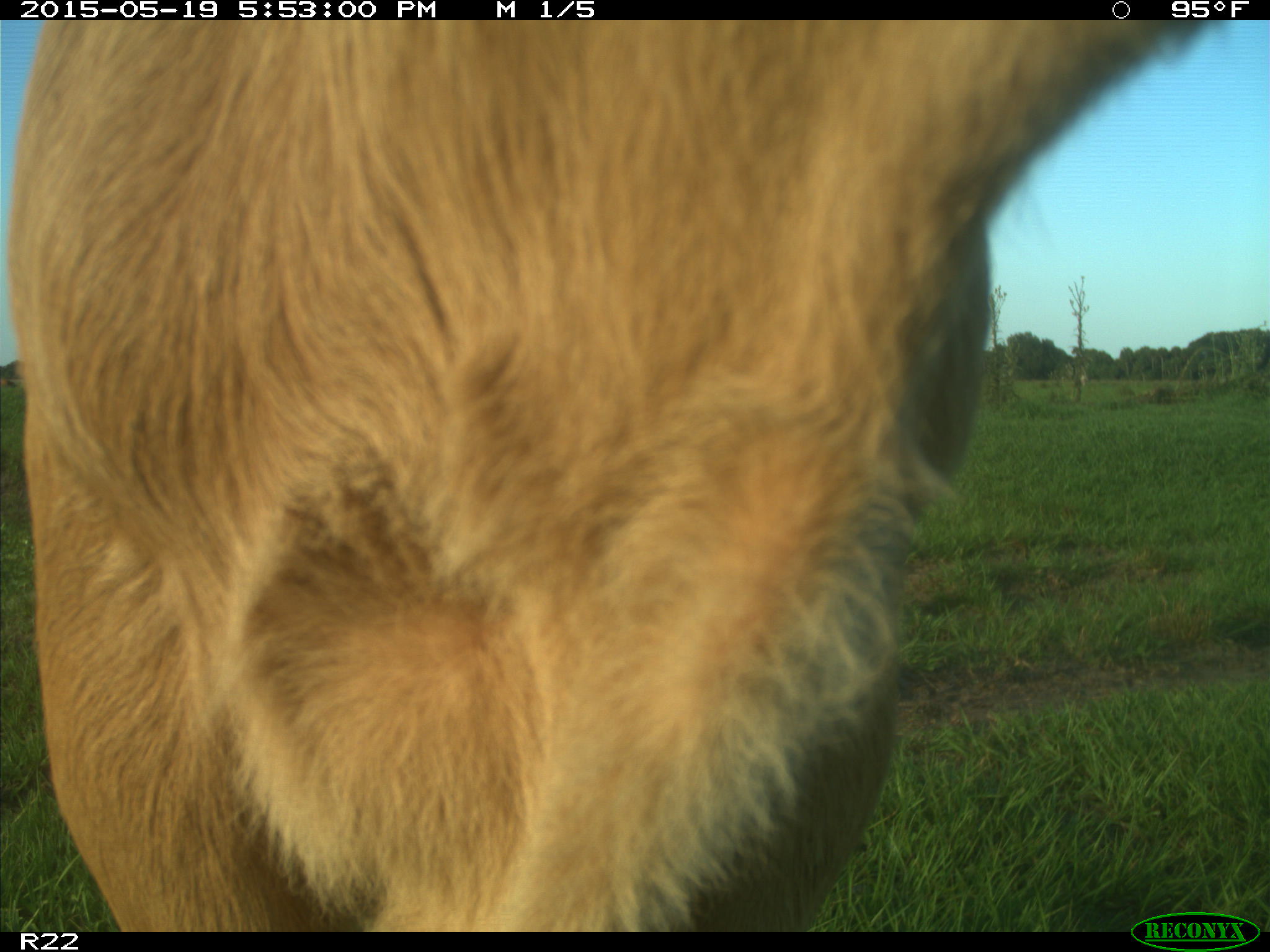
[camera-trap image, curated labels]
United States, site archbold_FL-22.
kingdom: Animalia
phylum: Chordata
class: Mammalia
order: Artiodactyla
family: Bovidae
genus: Bos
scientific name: Bos taurus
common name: domestic cow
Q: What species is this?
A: Bos taurus (domestic cow).